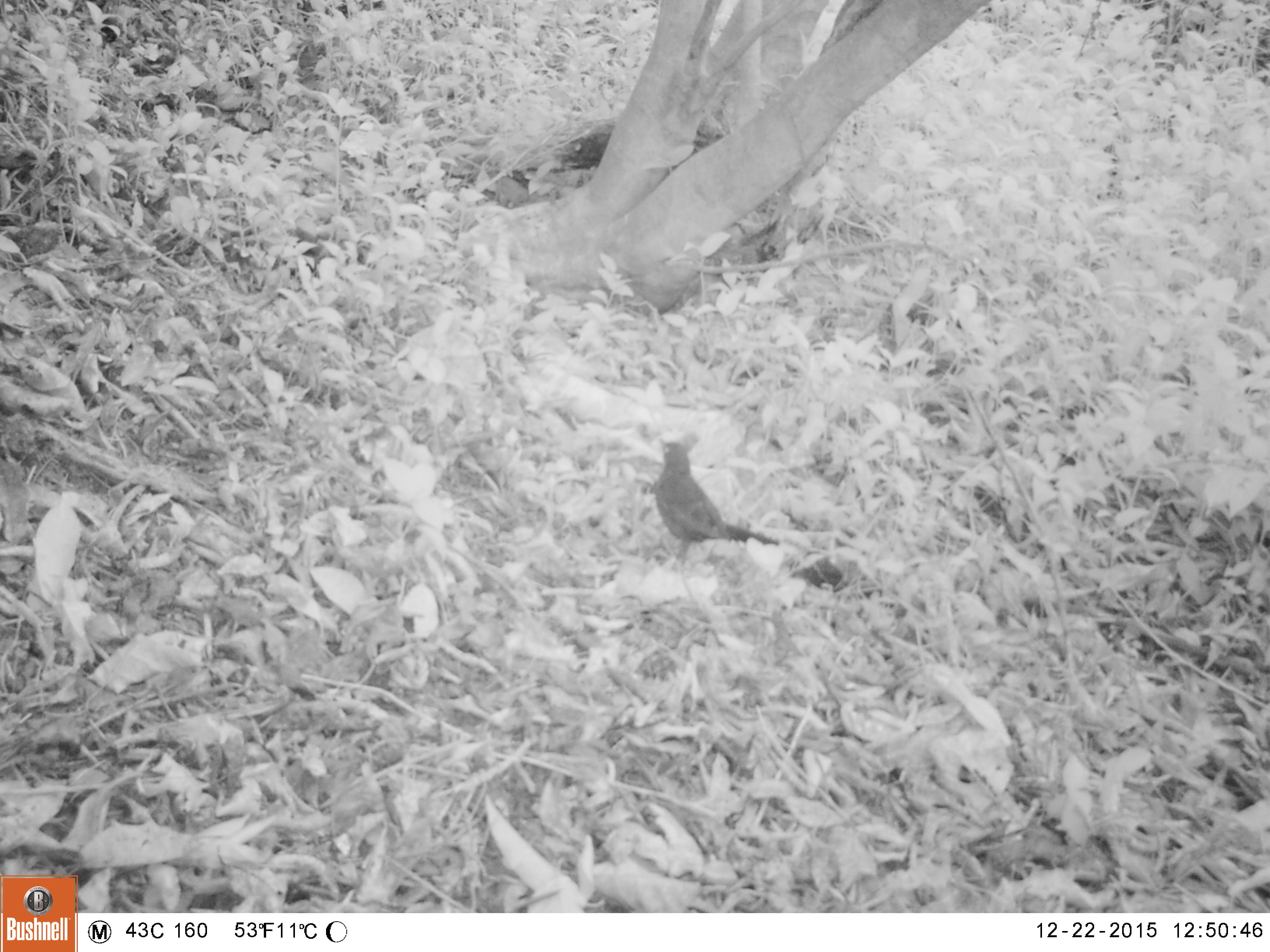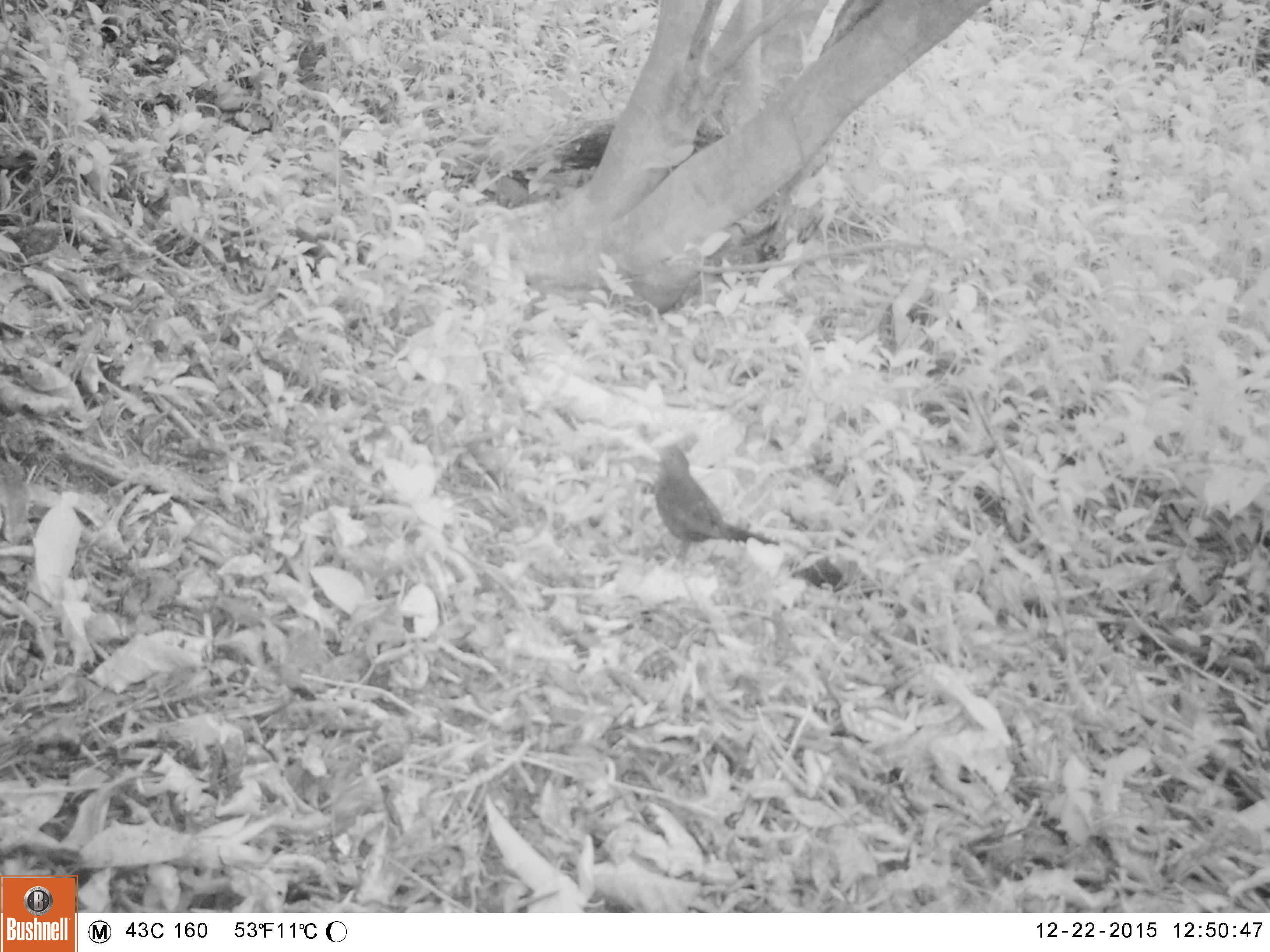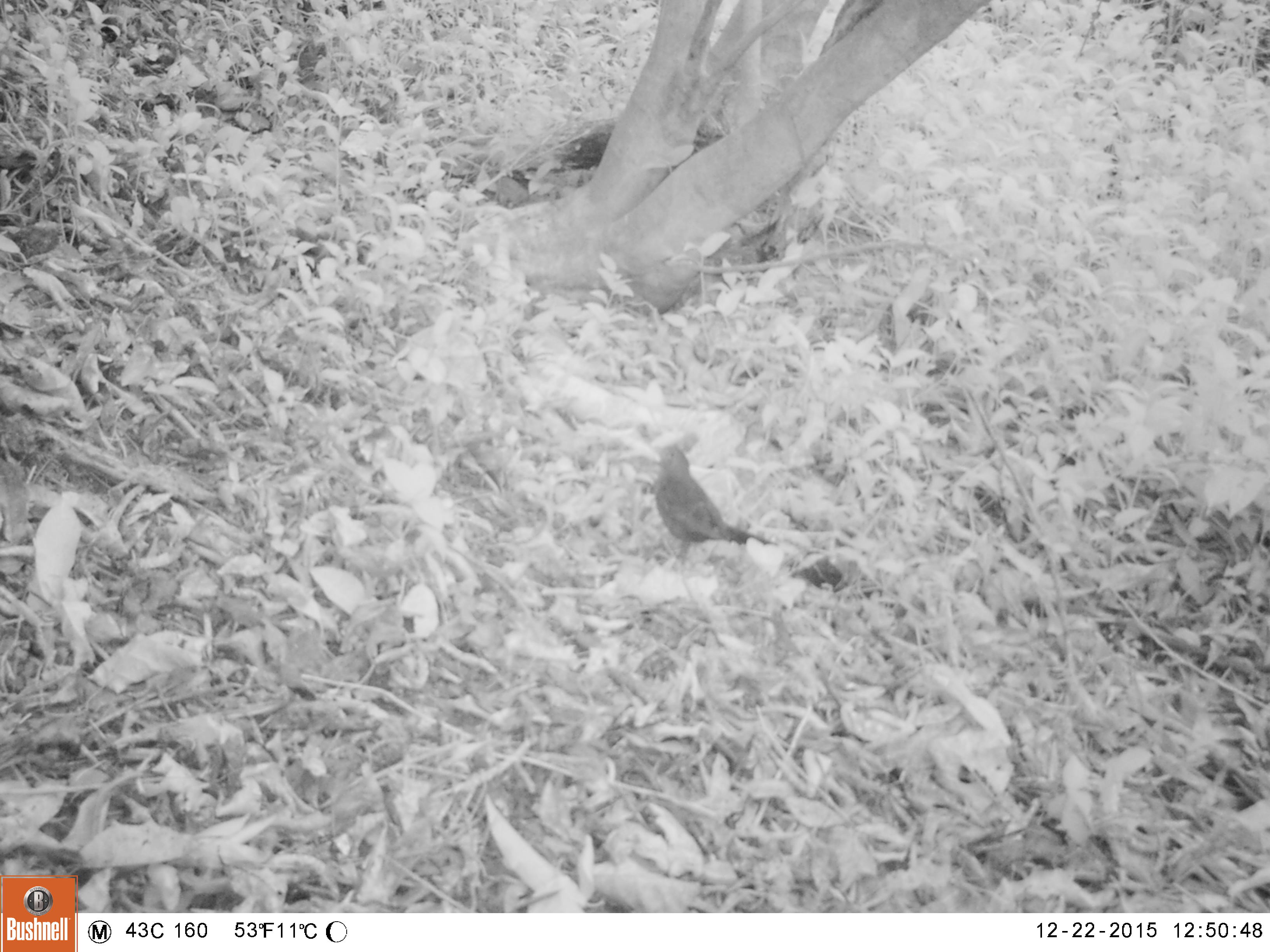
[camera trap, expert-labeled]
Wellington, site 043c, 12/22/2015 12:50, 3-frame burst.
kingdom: Animalia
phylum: Chordata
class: Aves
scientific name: Aves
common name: bird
Bird (Aves).